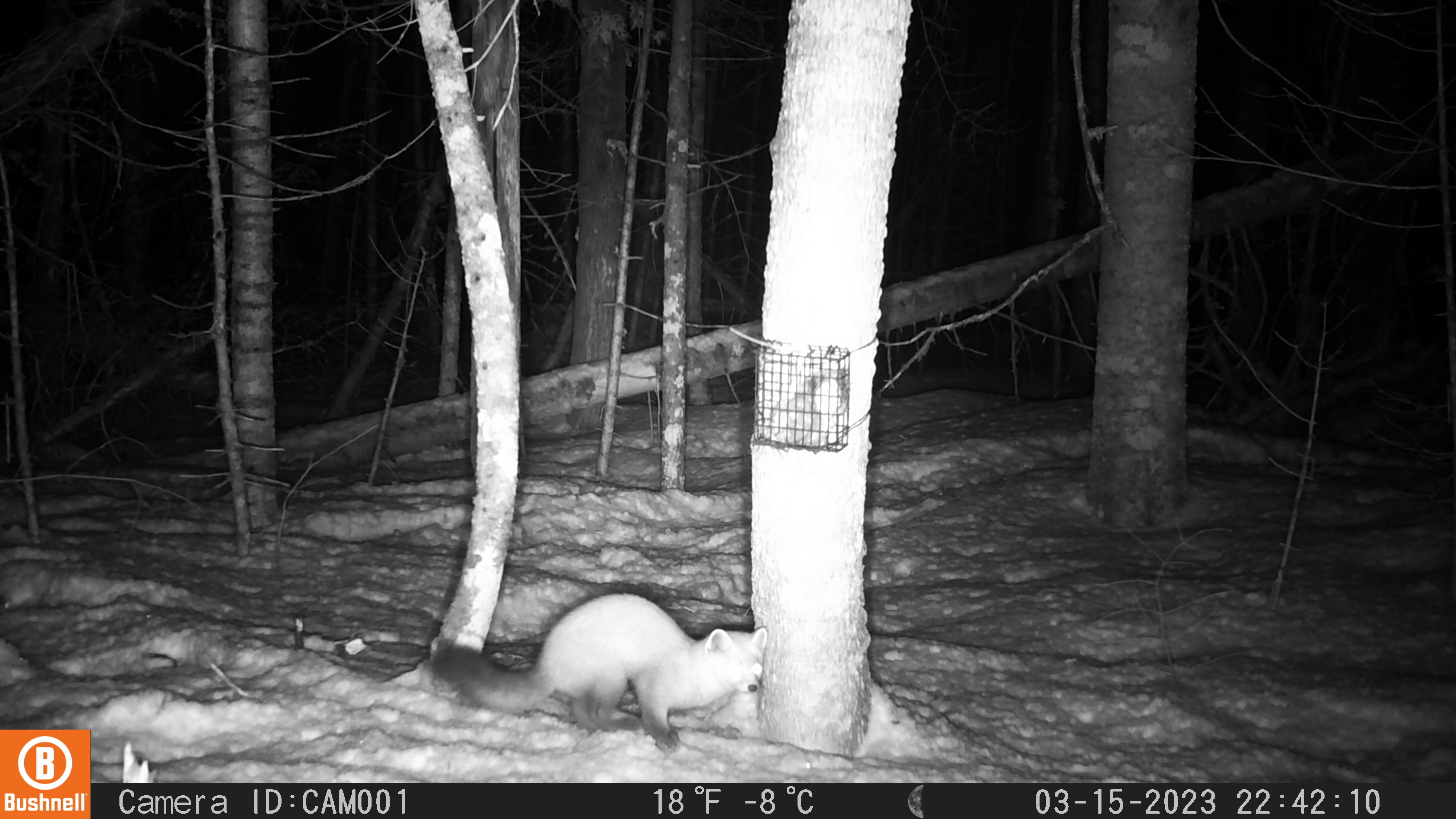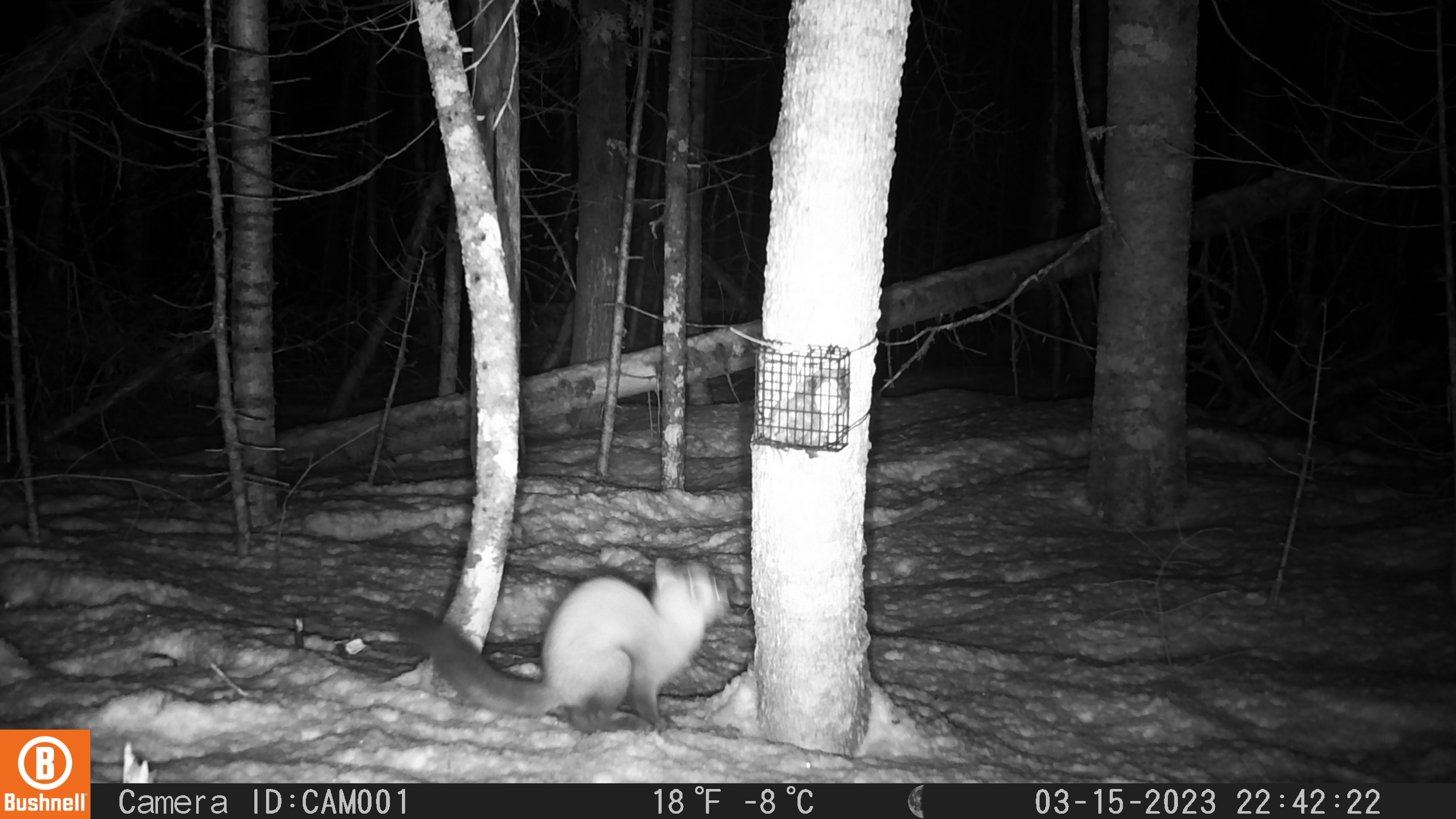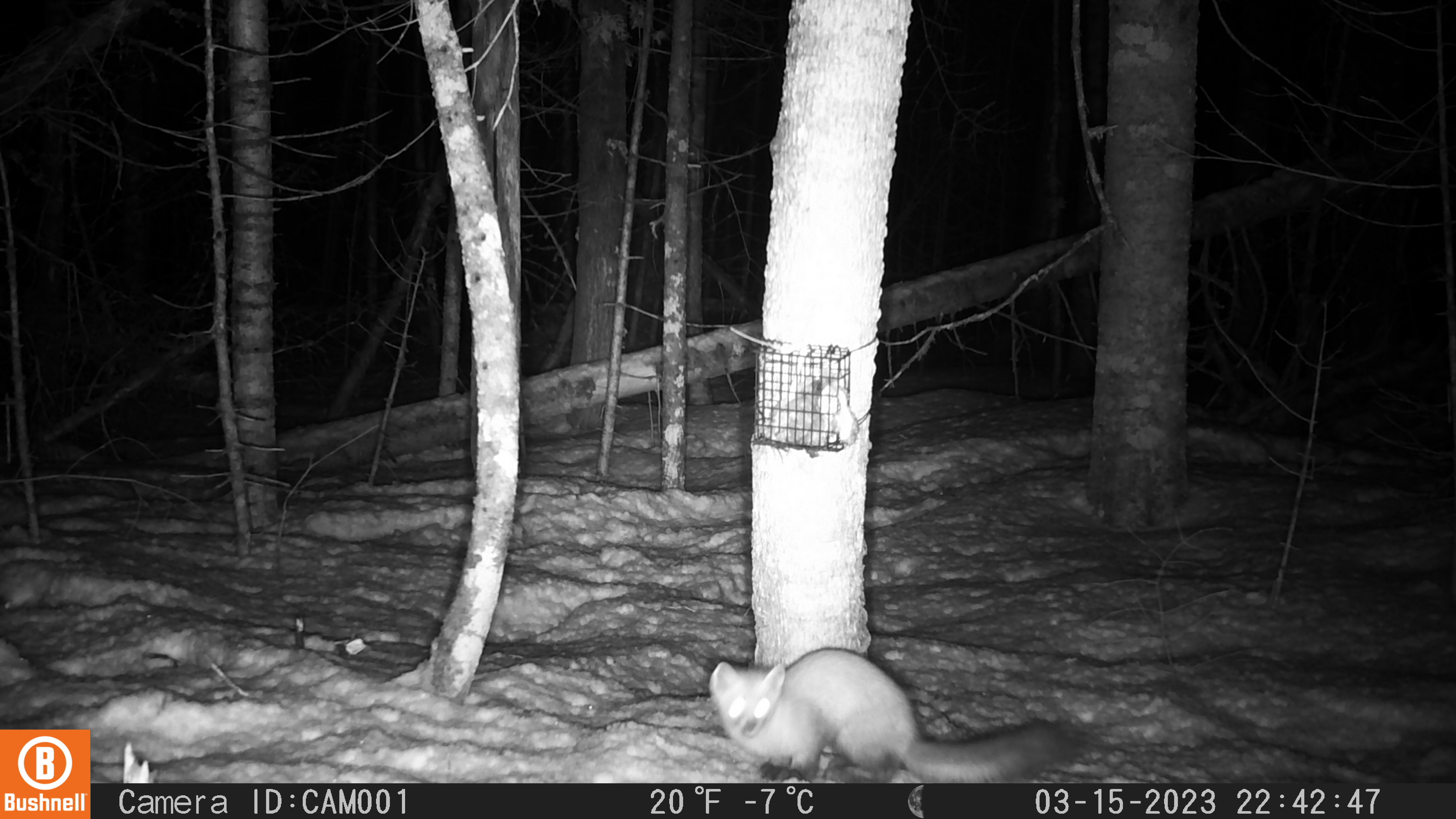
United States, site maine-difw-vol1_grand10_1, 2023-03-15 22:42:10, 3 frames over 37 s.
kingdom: Animalia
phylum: Chordata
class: Mammalia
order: Carnivora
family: Mustelidae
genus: Martes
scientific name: Martes americana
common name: american marten